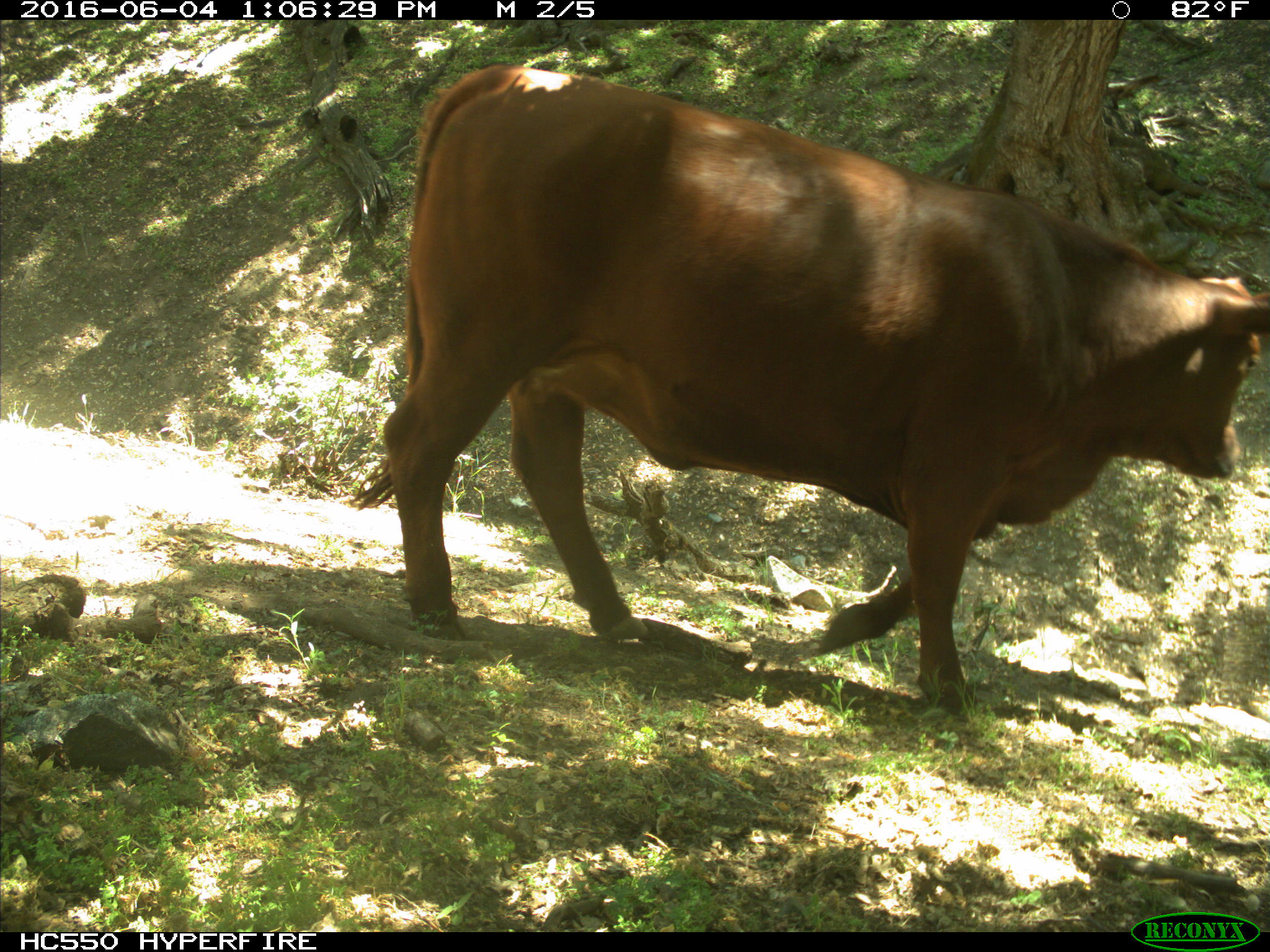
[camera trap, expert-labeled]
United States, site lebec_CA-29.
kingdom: Animalia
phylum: Chordata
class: Mammalia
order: Artiodactyla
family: Bovidae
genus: Bos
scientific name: Bos taurus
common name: domestic cow